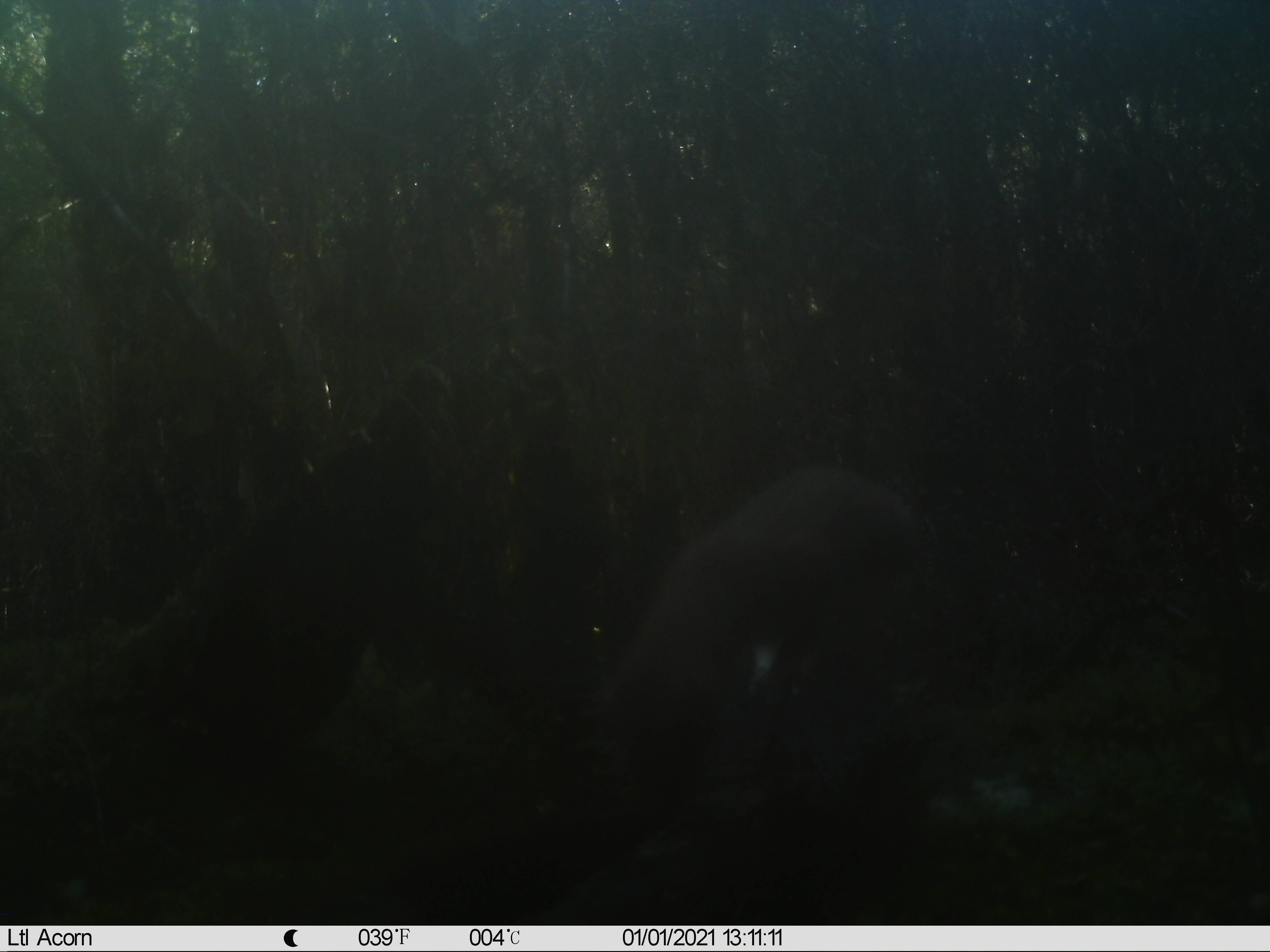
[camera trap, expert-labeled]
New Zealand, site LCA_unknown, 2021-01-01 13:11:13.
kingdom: Animalia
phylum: Chordata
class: Mammalia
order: Carnivora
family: Mustelidae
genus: Mustela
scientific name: Mustela erminea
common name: stoat